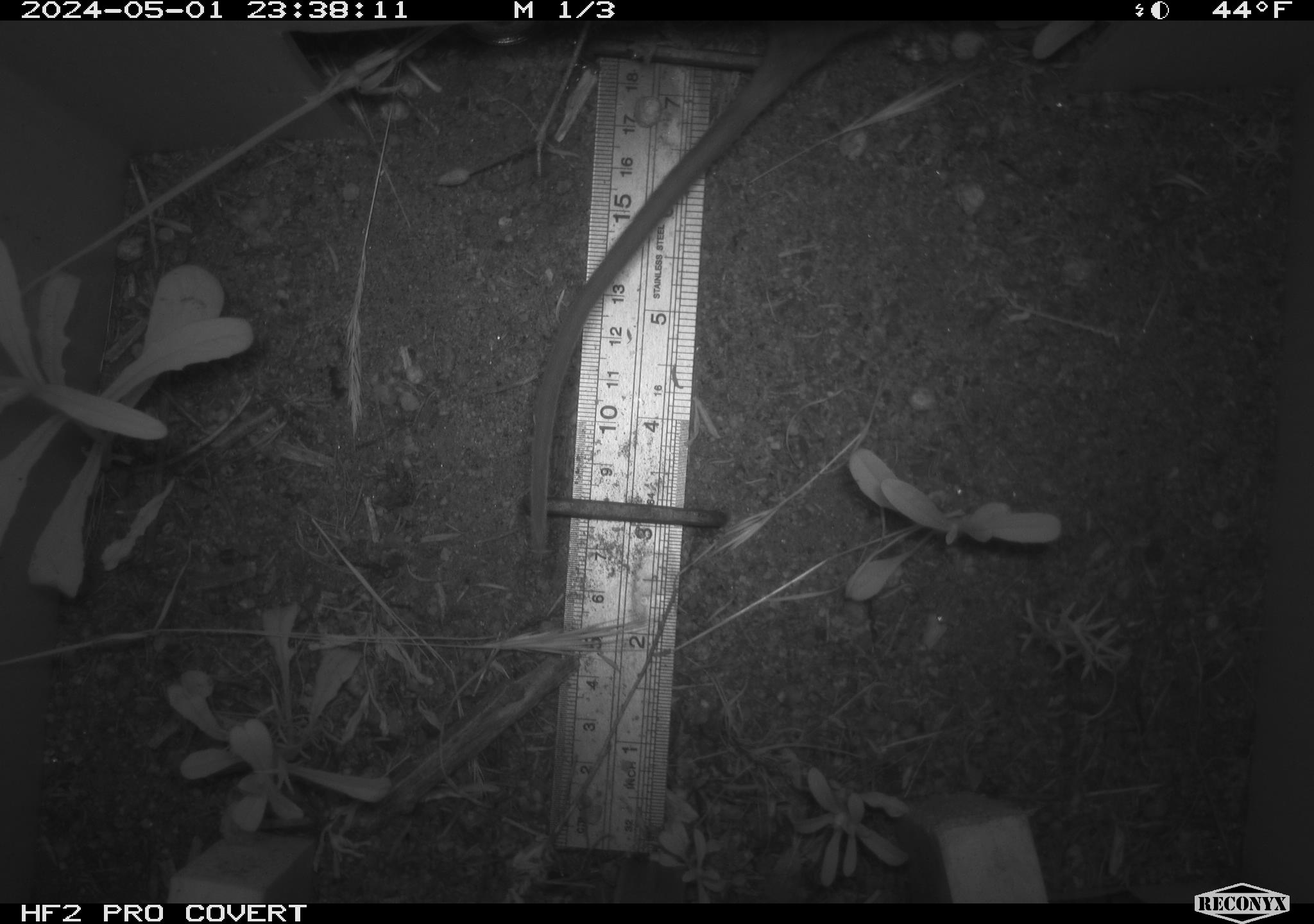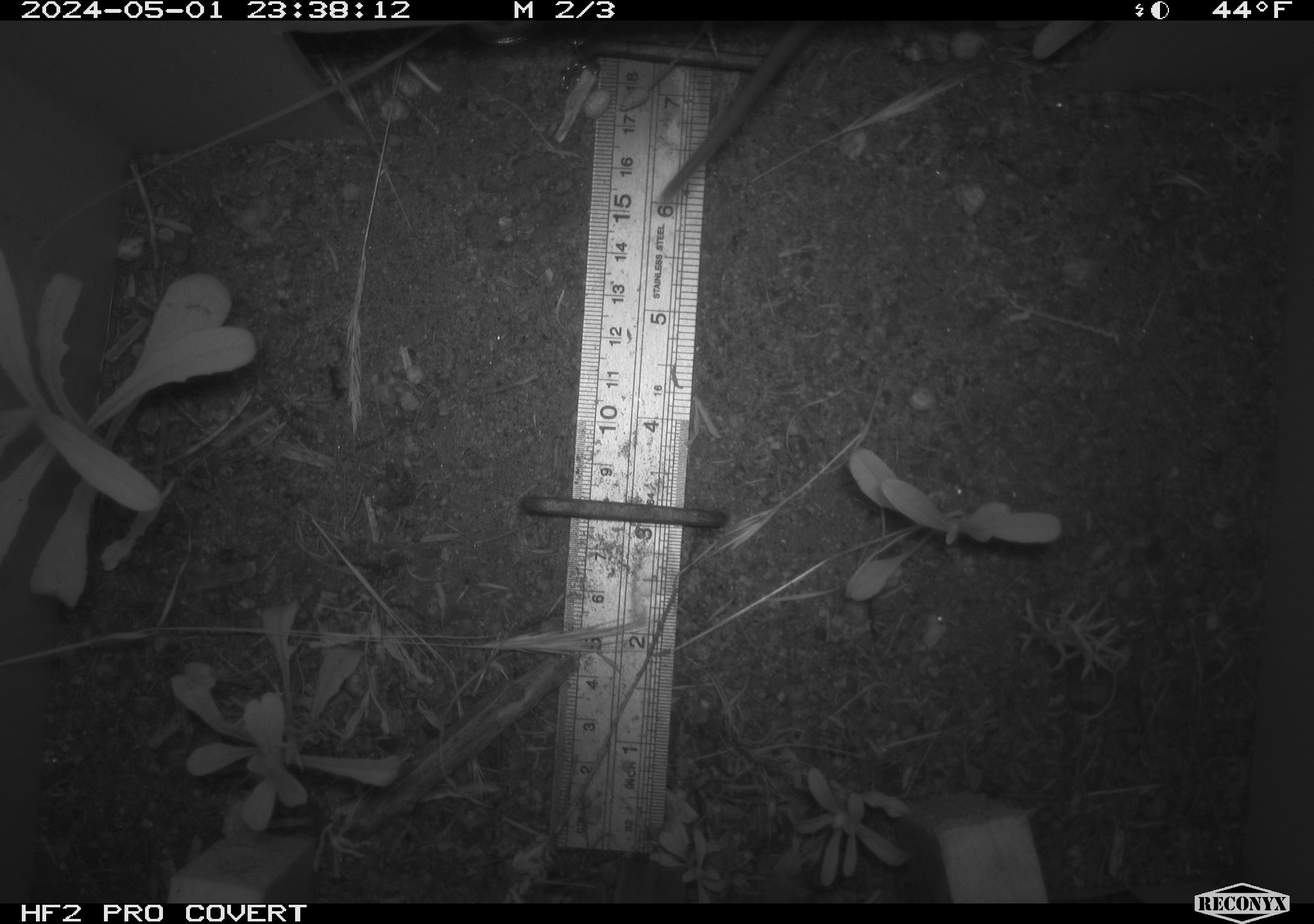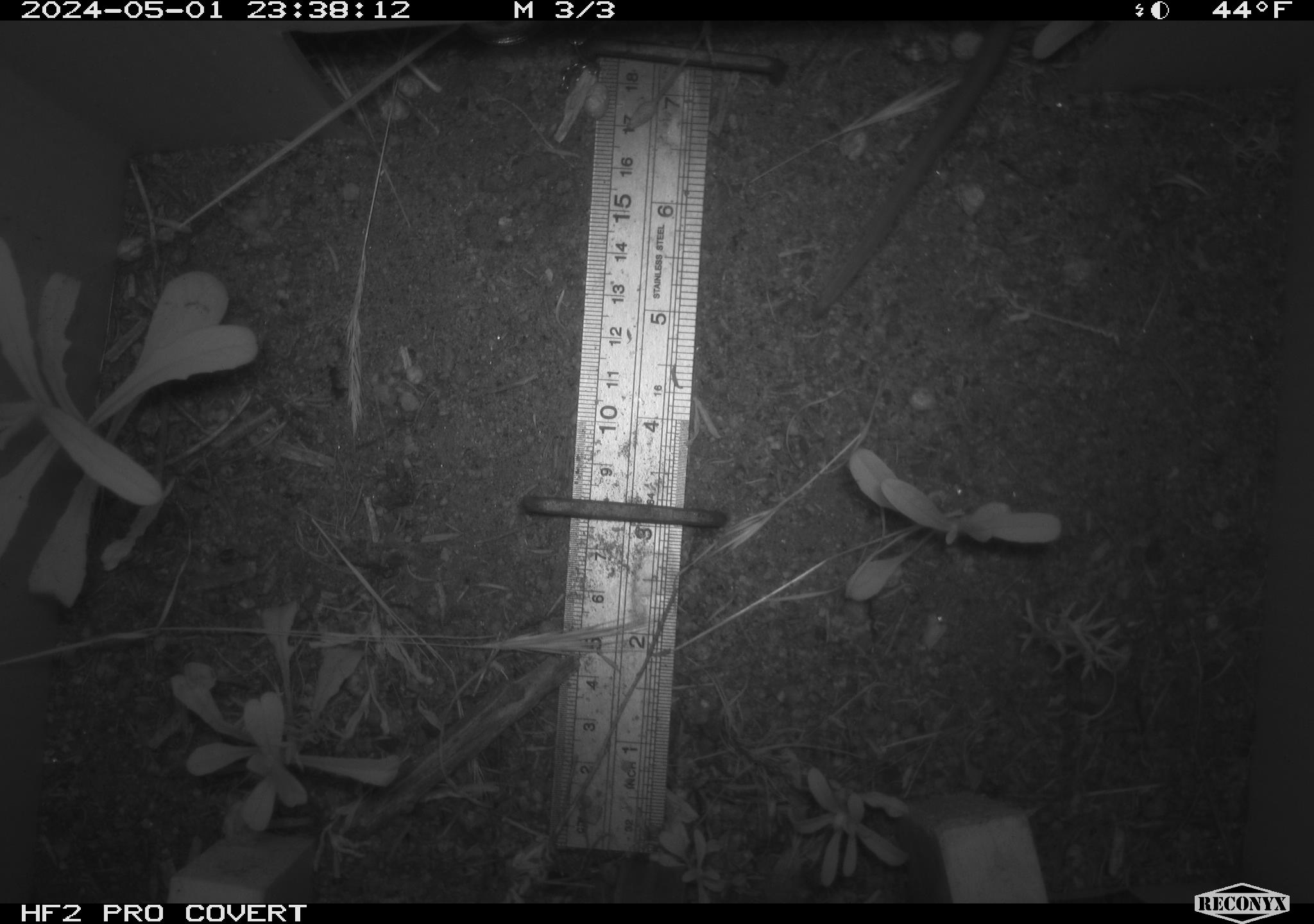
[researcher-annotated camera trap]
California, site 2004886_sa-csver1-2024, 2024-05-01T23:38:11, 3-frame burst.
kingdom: Animalia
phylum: Chordata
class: Mammalia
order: Rodentia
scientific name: Rodentia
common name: rodent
Rodent (Rodentia).